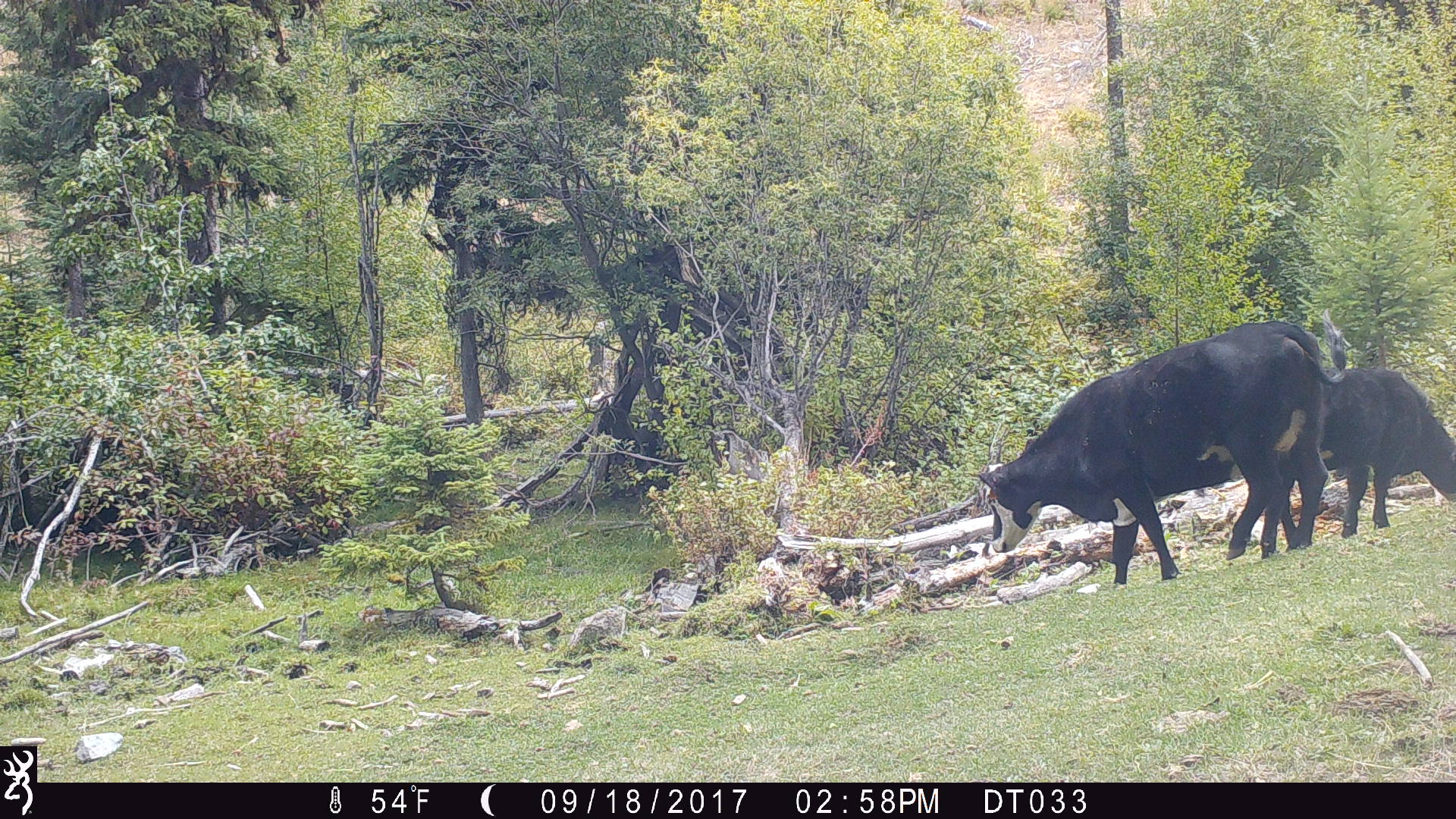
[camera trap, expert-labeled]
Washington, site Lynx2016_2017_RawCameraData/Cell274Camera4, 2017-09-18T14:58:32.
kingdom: Animalia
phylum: Chordata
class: Mammalia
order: Artiodactyla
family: Bovidae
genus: Bos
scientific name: Bos taurus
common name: domestic cattle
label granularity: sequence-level